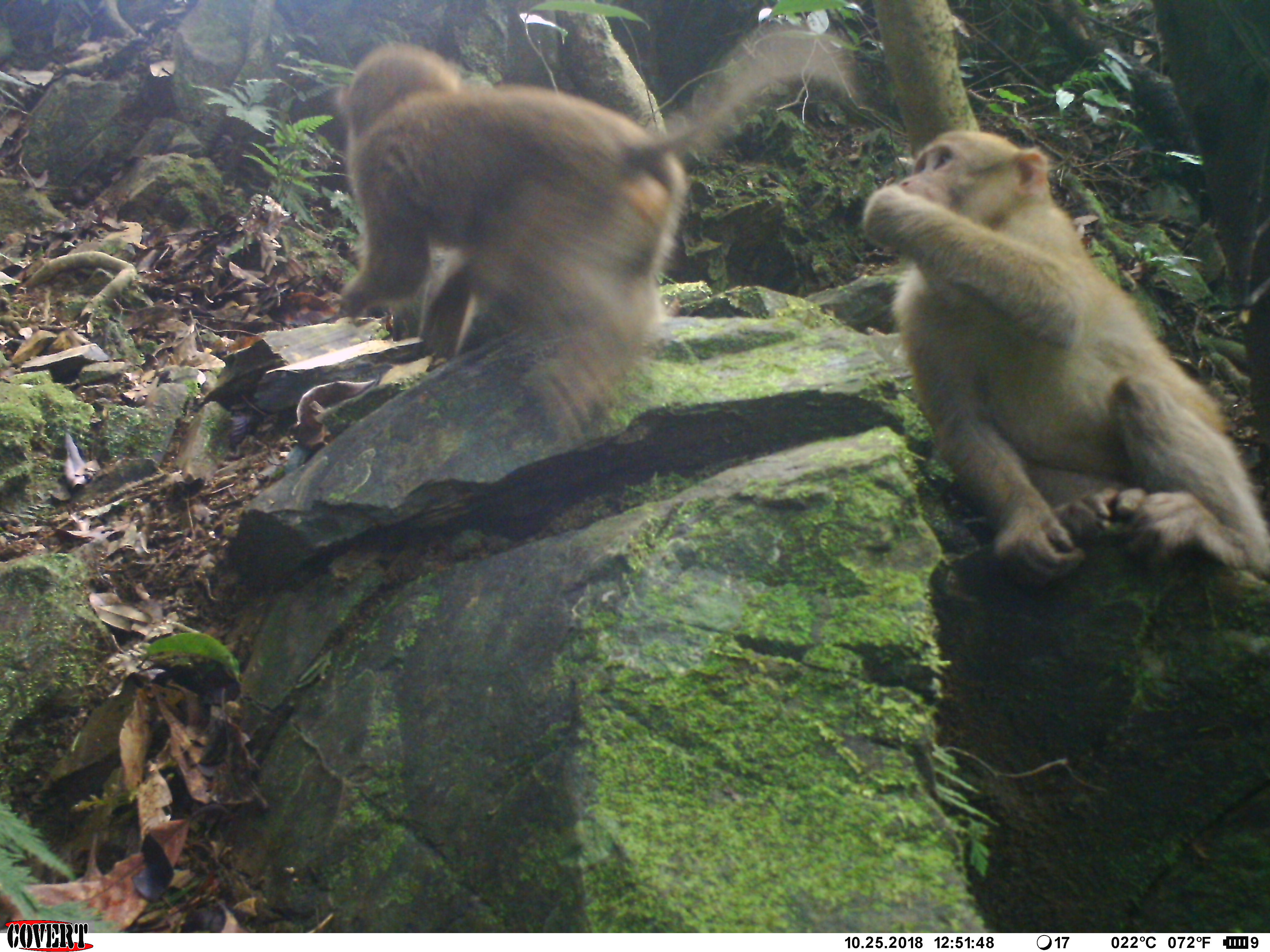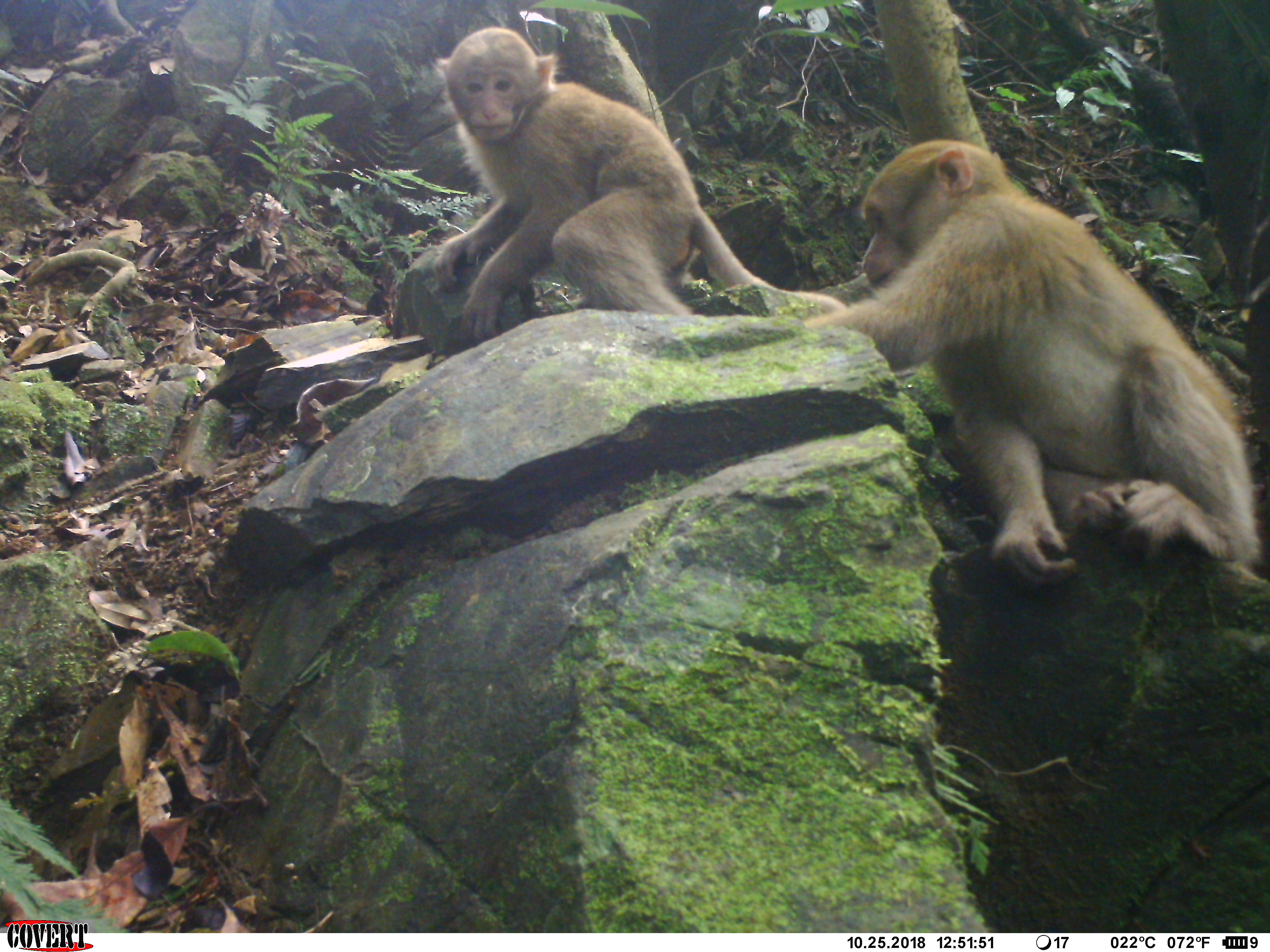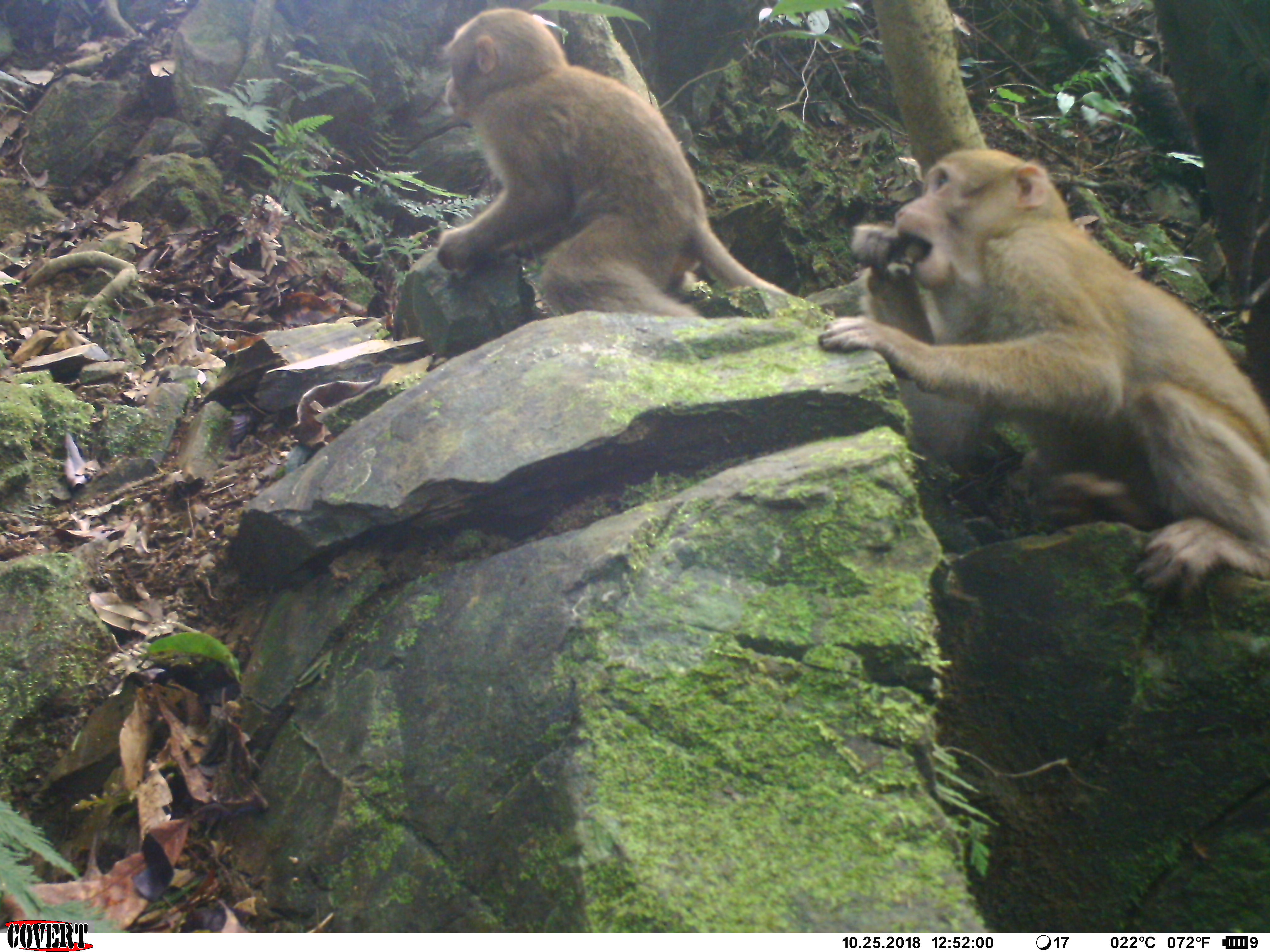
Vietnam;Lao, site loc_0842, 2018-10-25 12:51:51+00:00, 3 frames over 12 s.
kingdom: Animalia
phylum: Chordata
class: Mammalia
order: Primates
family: Cercopithecidae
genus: Macaca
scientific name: Macaca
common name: macaque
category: macaque not stump tailed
Macaque not stump tailed (macaque) (Macaca). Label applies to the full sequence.